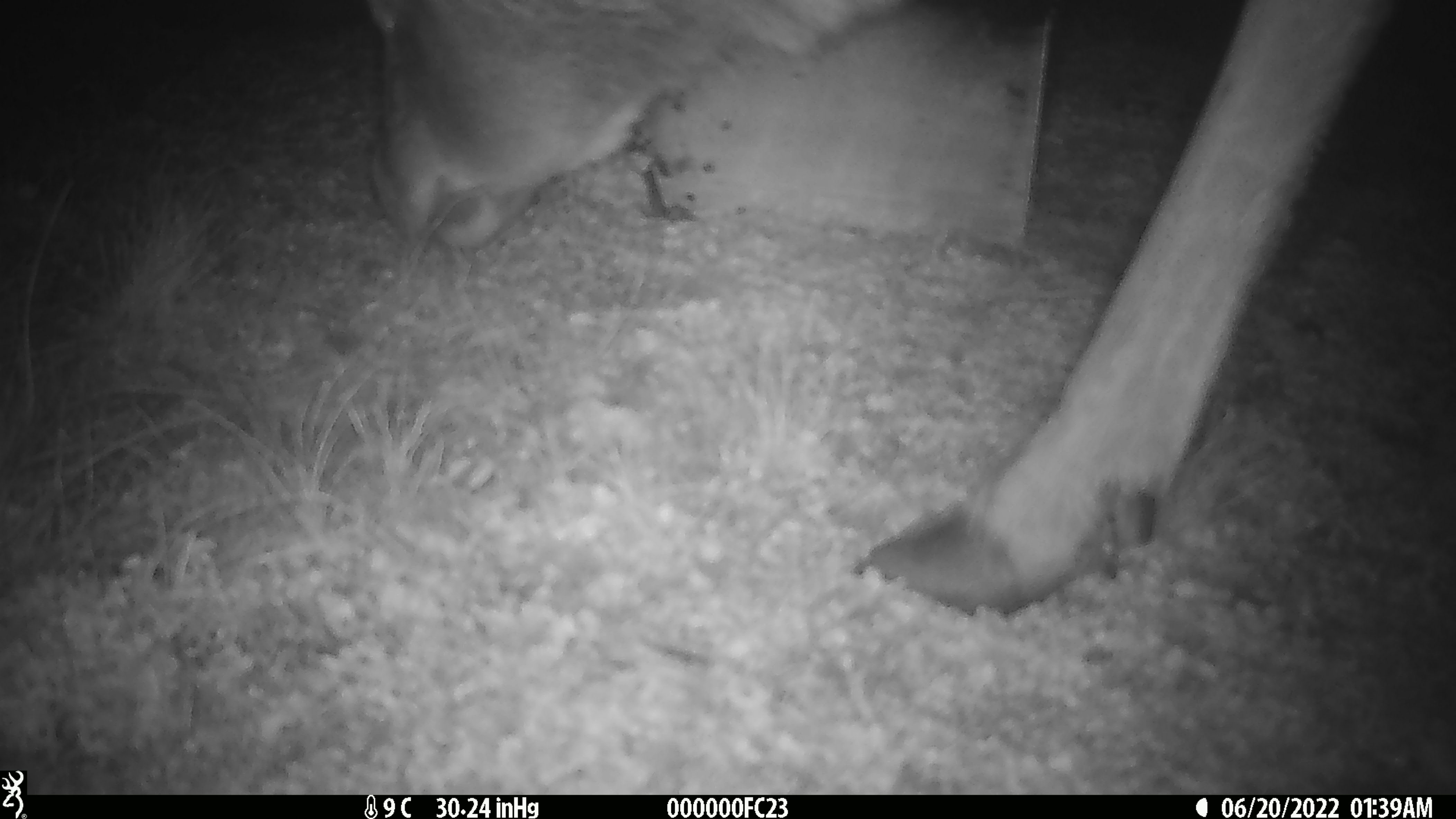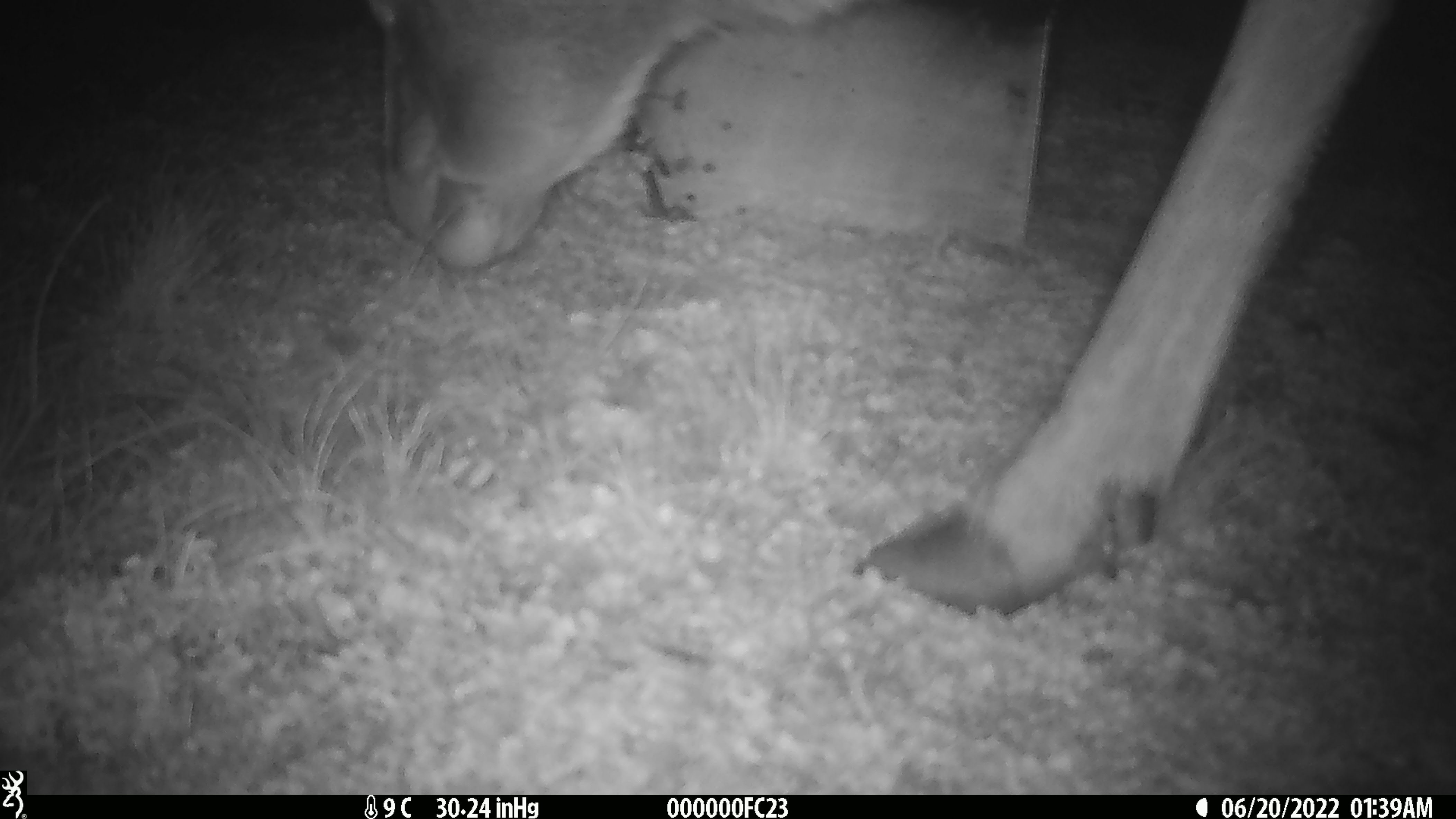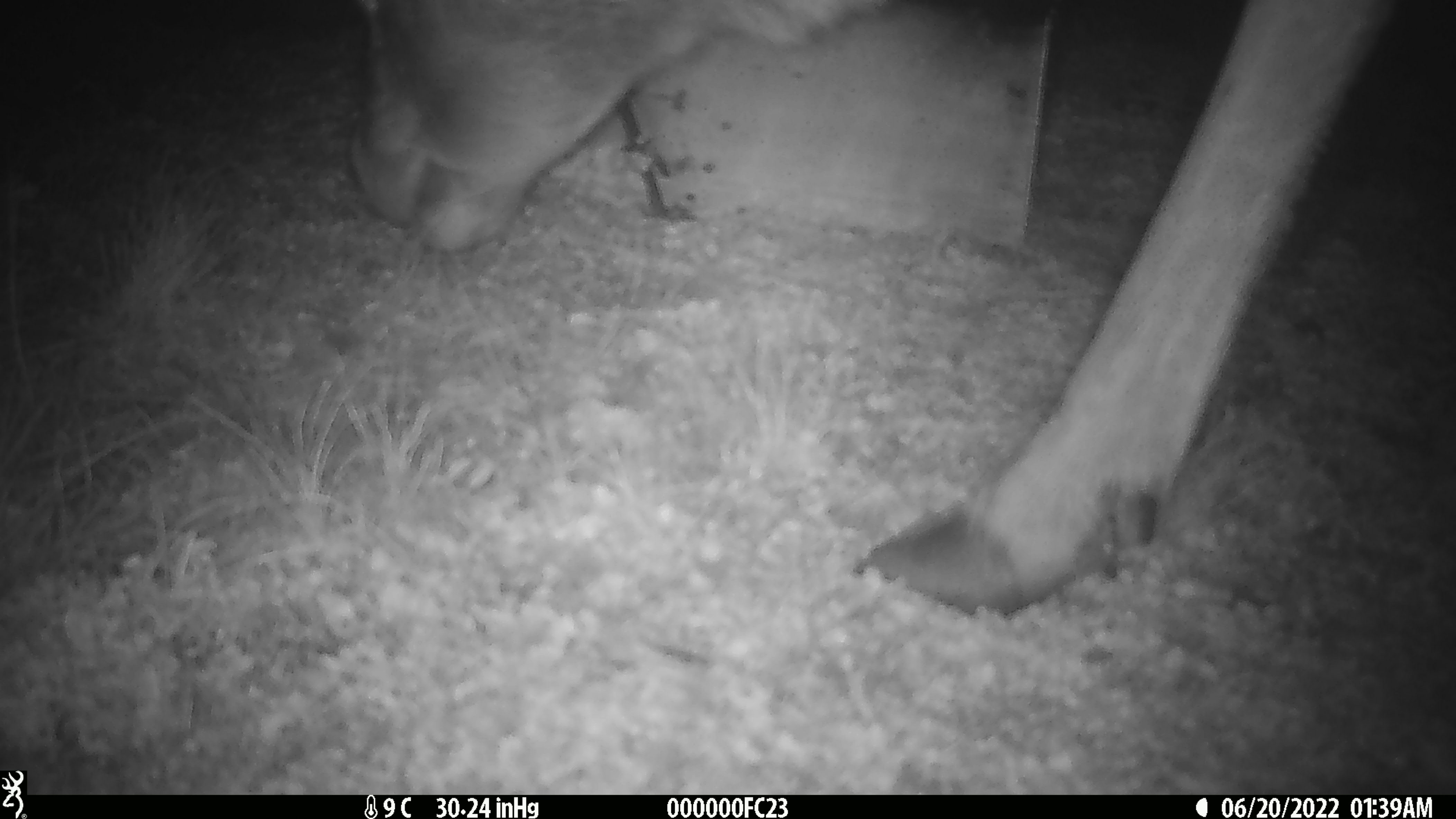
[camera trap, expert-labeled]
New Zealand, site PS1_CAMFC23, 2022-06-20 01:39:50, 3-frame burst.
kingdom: Animalia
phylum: Chordata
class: Mammalia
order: Artiodactyla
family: Cervidae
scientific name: Cervidae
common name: deer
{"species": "deer (Cervidae)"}